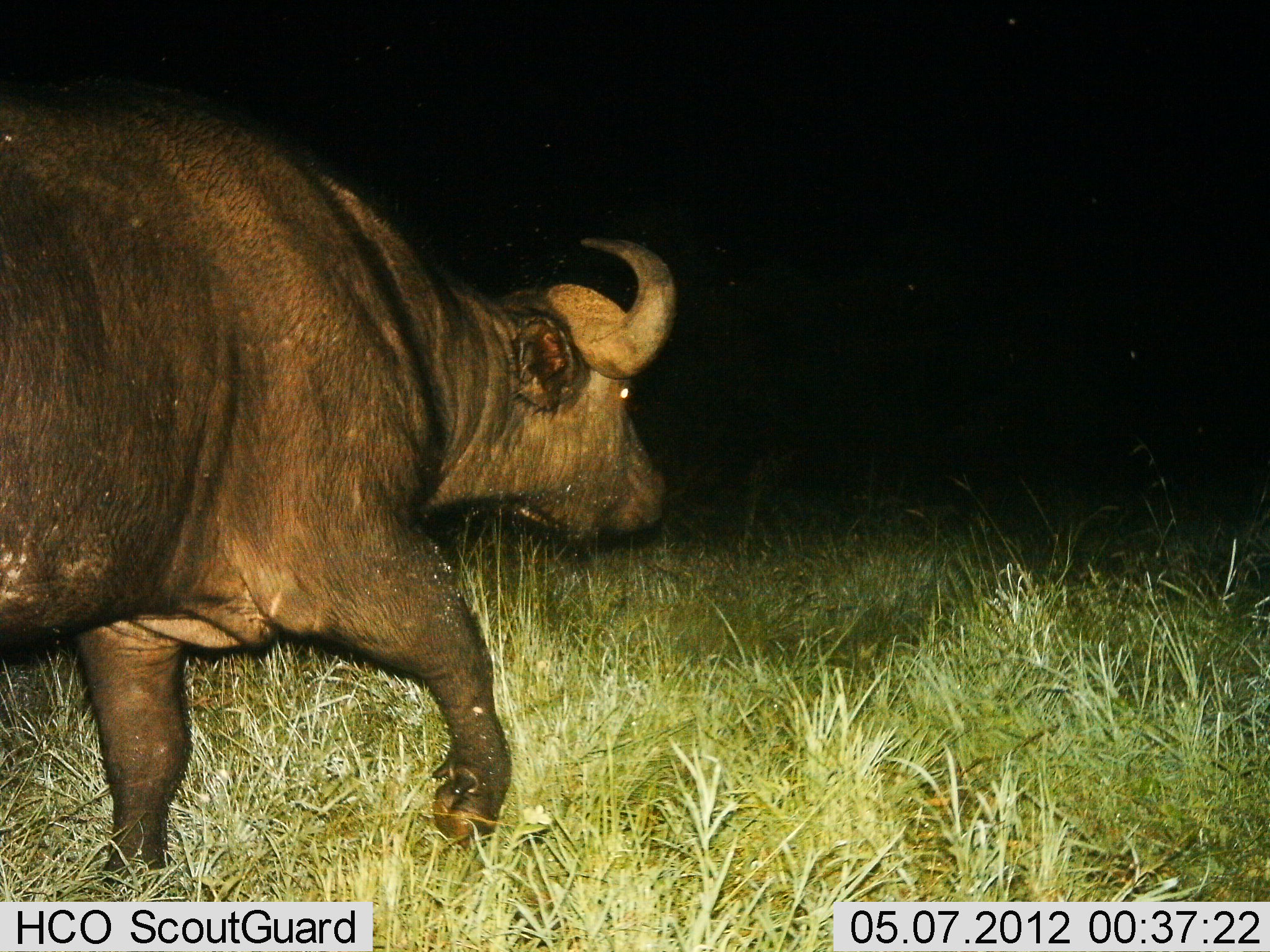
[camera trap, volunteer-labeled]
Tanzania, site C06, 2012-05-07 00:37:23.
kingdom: Animalia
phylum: Chordata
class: Mammalia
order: Artiodactyla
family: Bovidae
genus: Syncerus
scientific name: Syncerus caffer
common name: cape buffalo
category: buffalo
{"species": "buffalo (cape buffalo) (Syncerus caffer)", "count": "1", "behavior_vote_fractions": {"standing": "0%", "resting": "0%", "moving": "100%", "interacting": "0%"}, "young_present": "0%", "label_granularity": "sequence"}